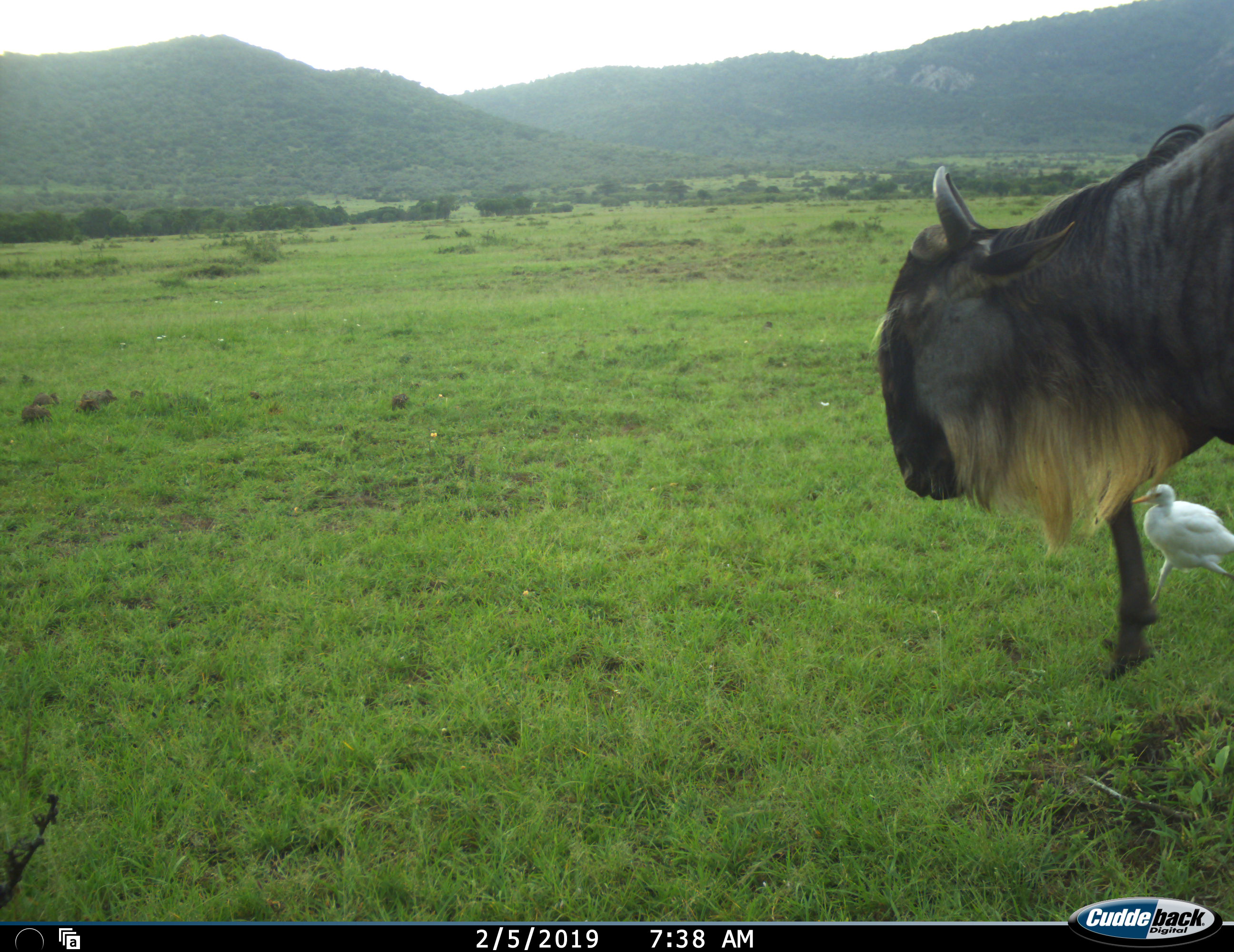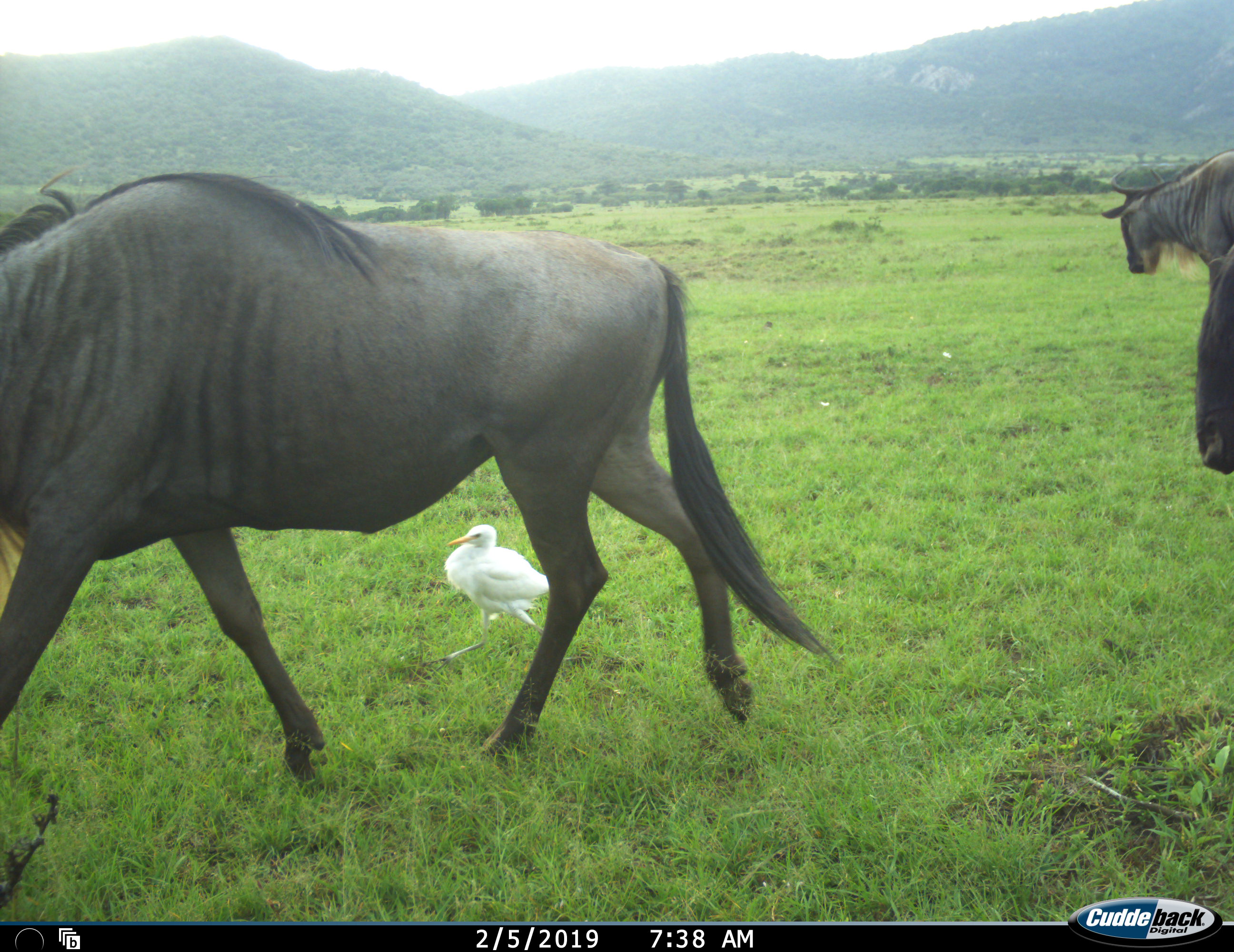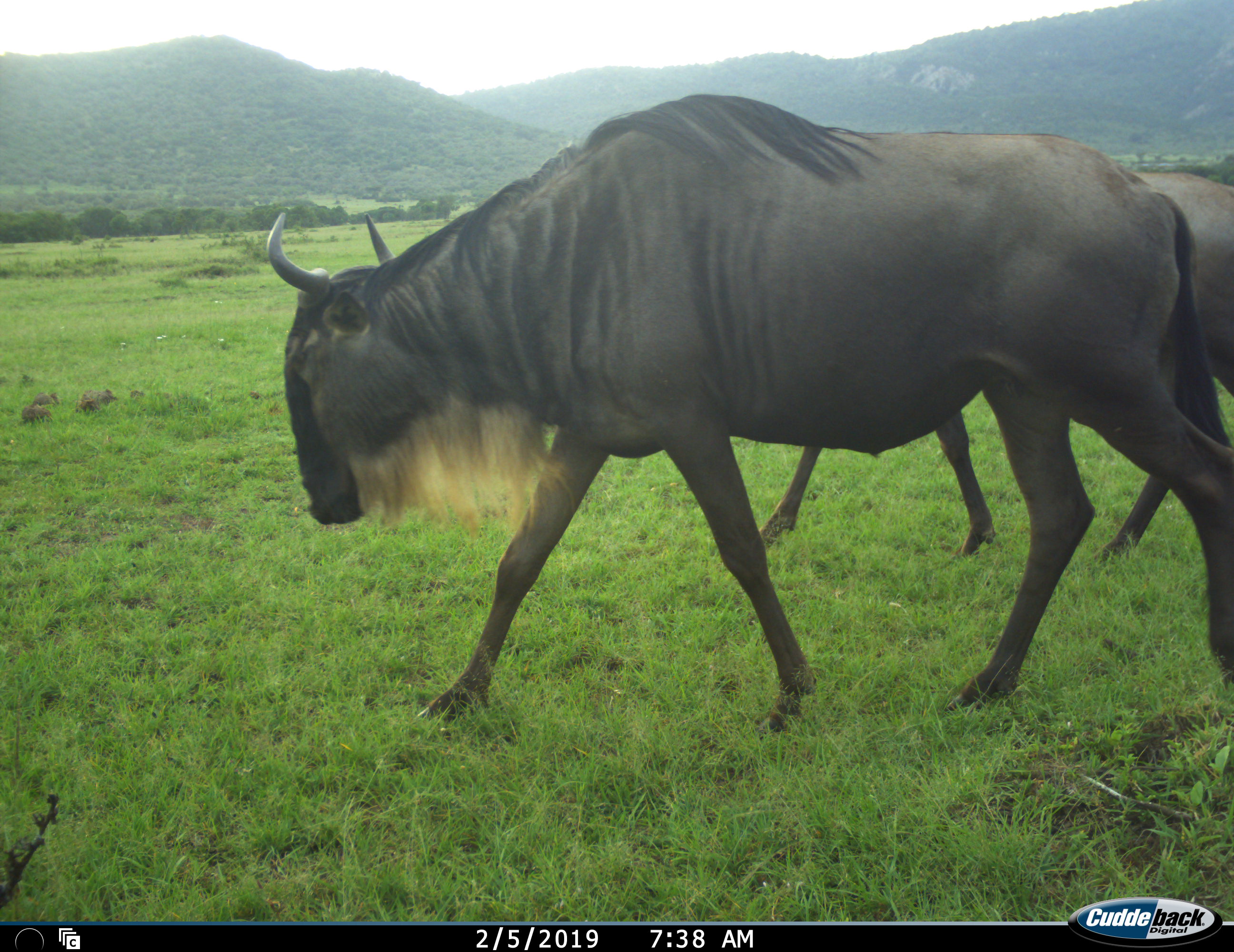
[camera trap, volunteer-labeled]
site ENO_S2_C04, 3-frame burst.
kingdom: Animalia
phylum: Chordata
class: Aves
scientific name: Aves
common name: bird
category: birdother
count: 1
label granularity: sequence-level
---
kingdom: Animalia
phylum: Chordata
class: Mammalia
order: Artiodactyla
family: Bovidae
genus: Connochaetes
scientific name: Connochaetes taurinus taurinus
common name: blue wildebeest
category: wildebeestblue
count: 3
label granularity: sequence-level